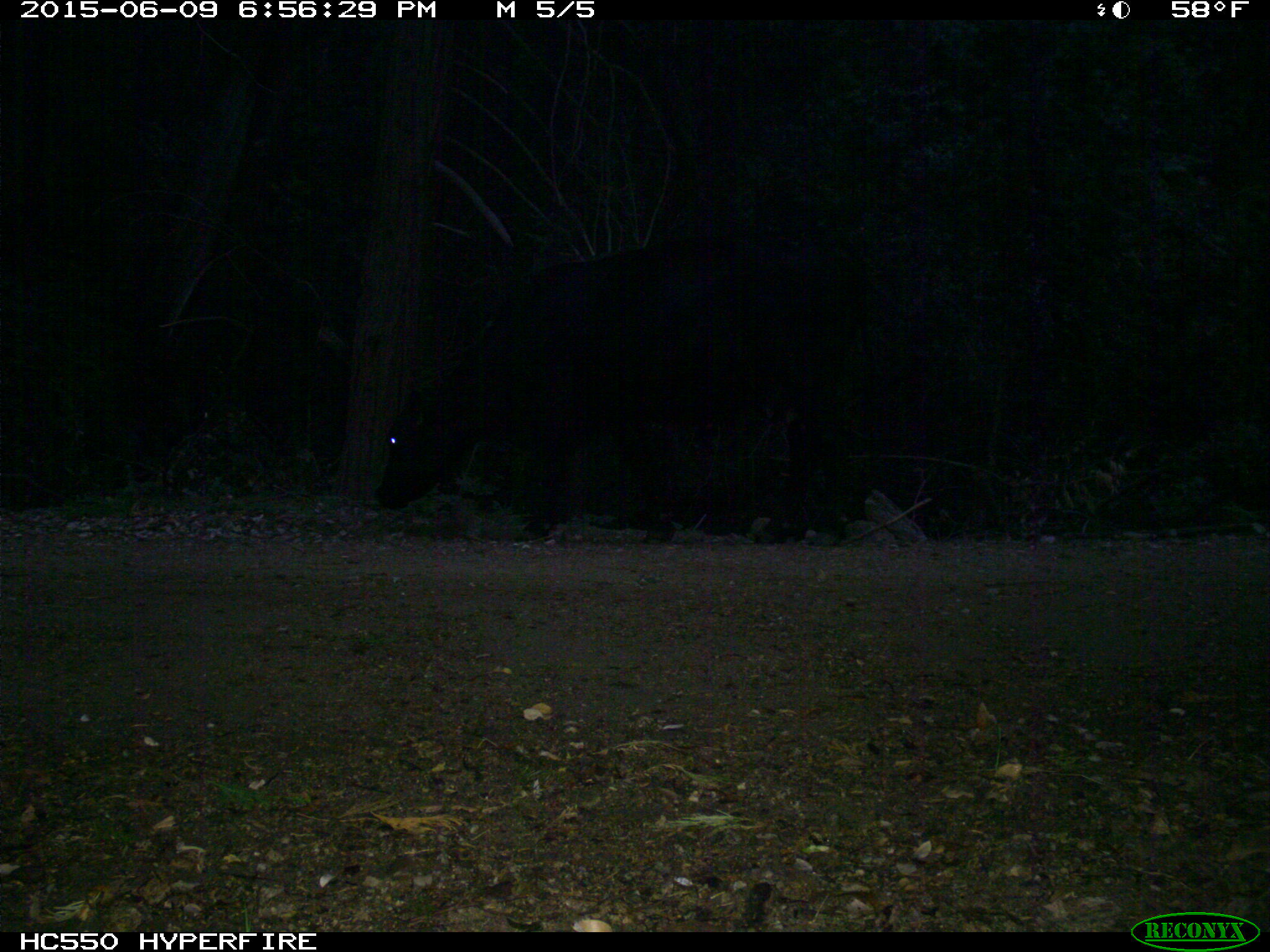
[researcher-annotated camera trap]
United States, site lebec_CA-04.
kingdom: Animalia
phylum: Chordata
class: Mammalia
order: Artiodactyla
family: Bovidae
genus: Bos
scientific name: Bos taurus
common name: domestic cow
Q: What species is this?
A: Bos taurus (domestic cow).